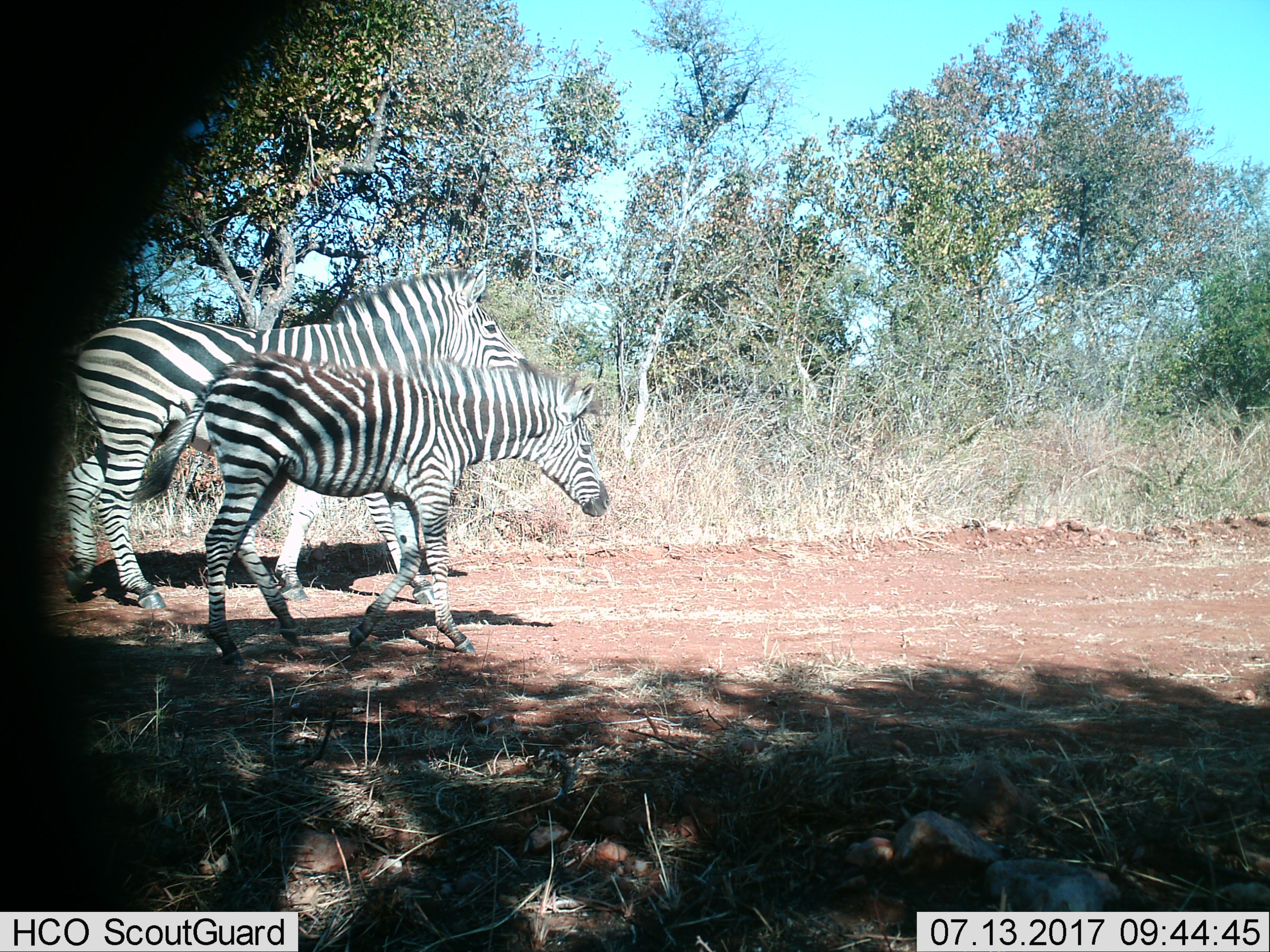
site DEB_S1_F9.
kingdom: Animalia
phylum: Chordata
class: Mammalia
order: Perissodactyla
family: Equidae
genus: Equus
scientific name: Equus quagga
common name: plains zebra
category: zebraplains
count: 2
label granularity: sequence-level